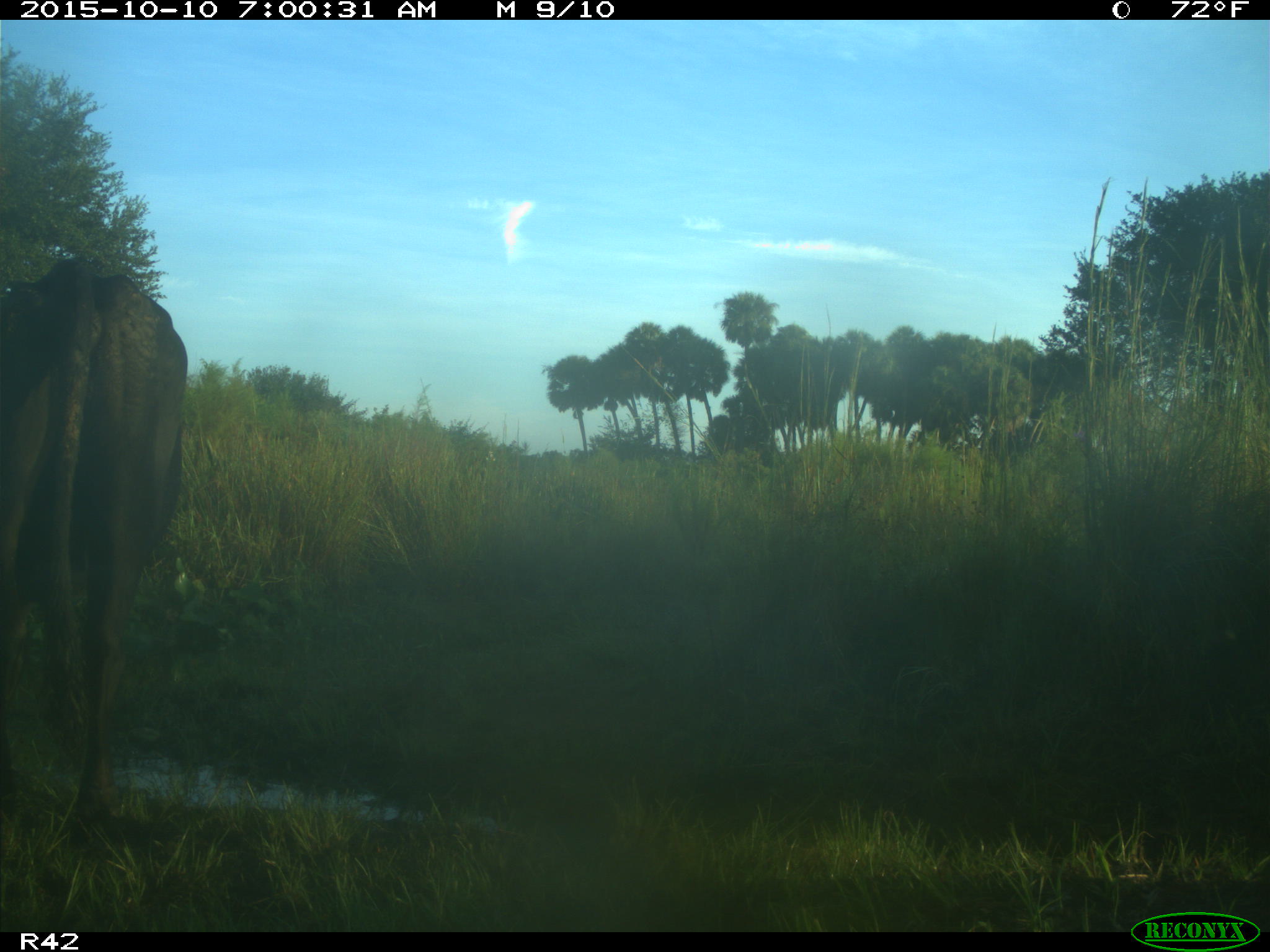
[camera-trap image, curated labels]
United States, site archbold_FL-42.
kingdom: Animalia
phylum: Chordata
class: Mammalia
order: Artiodactyla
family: Bovidae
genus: Bos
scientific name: Bos taurus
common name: domestic cow